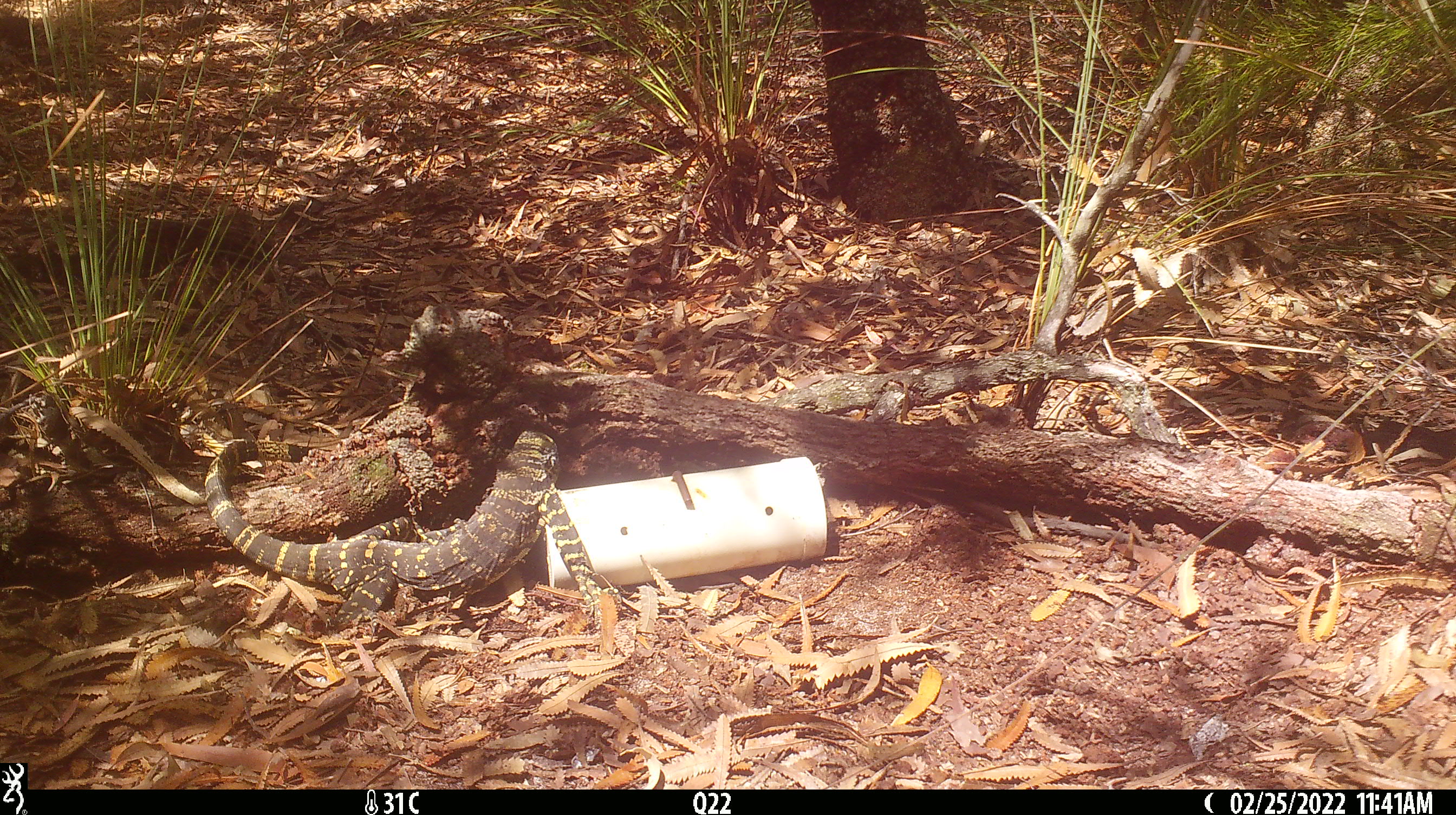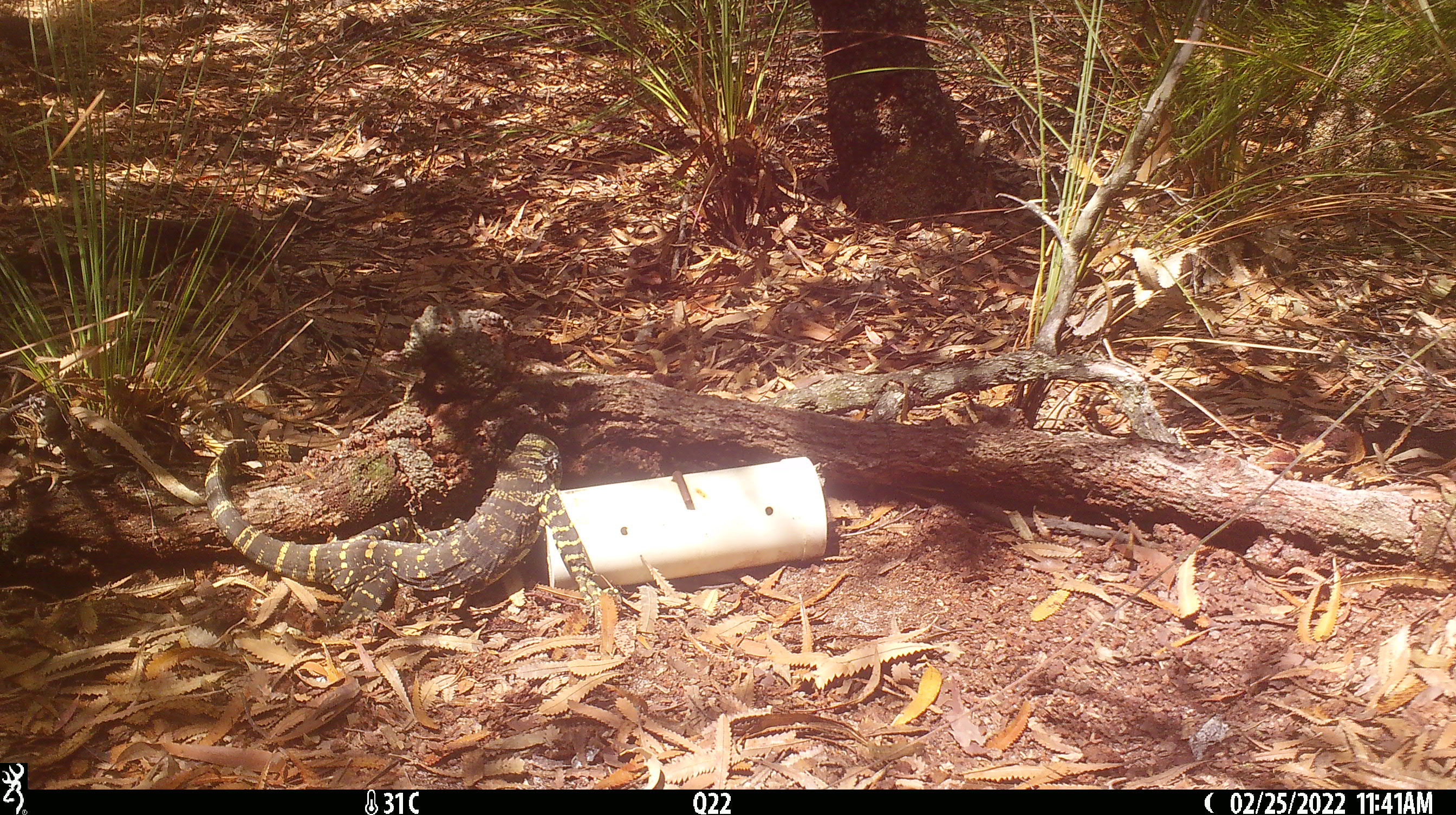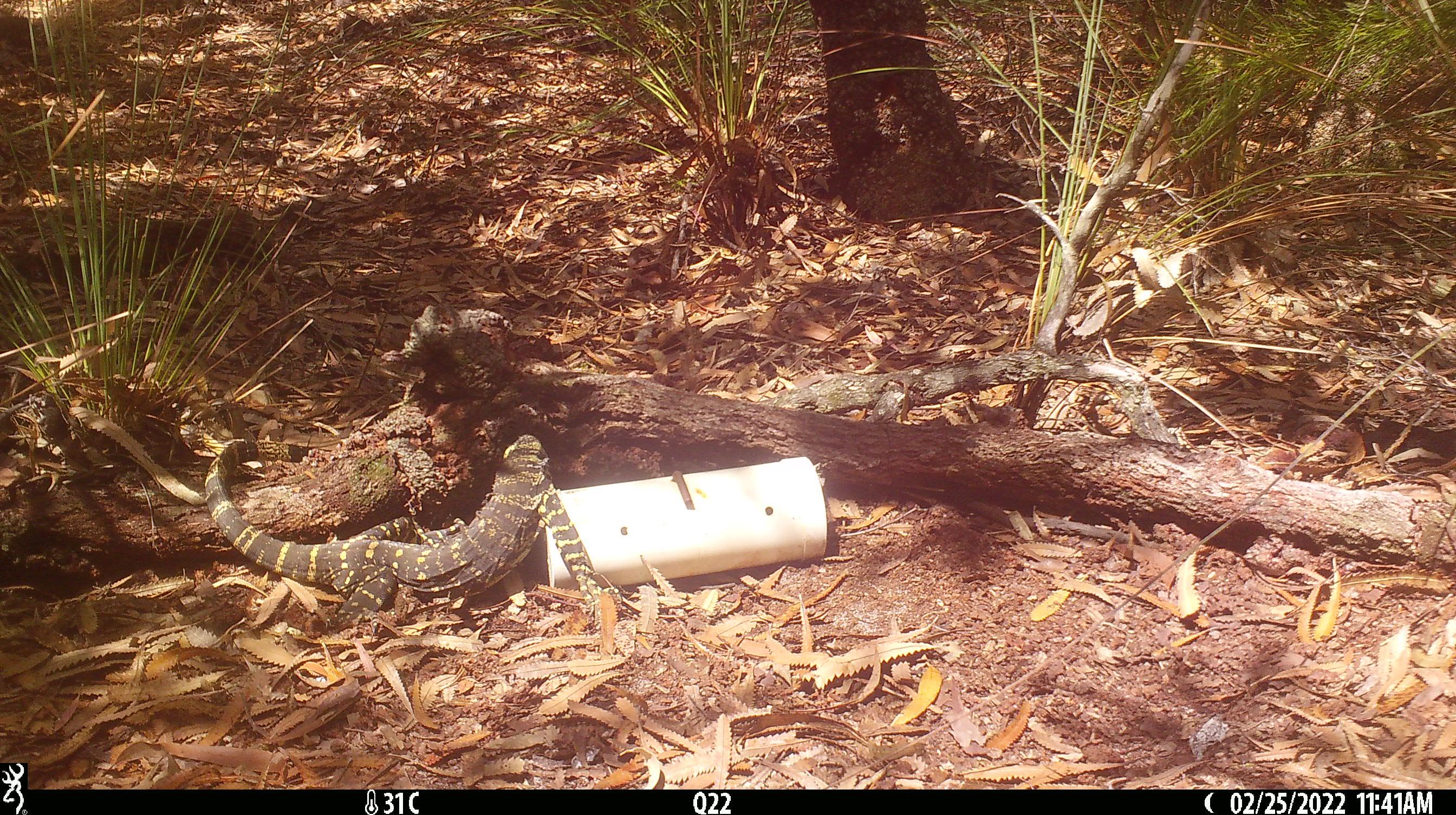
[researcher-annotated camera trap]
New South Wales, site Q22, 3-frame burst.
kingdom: Animalia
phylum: Chordata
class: Reptilia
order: Squamata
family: Varanidae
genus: Varanus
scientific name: Varanus varius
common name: lace monitor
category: goanna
Goanna (lace monitor) (Varanus varius).